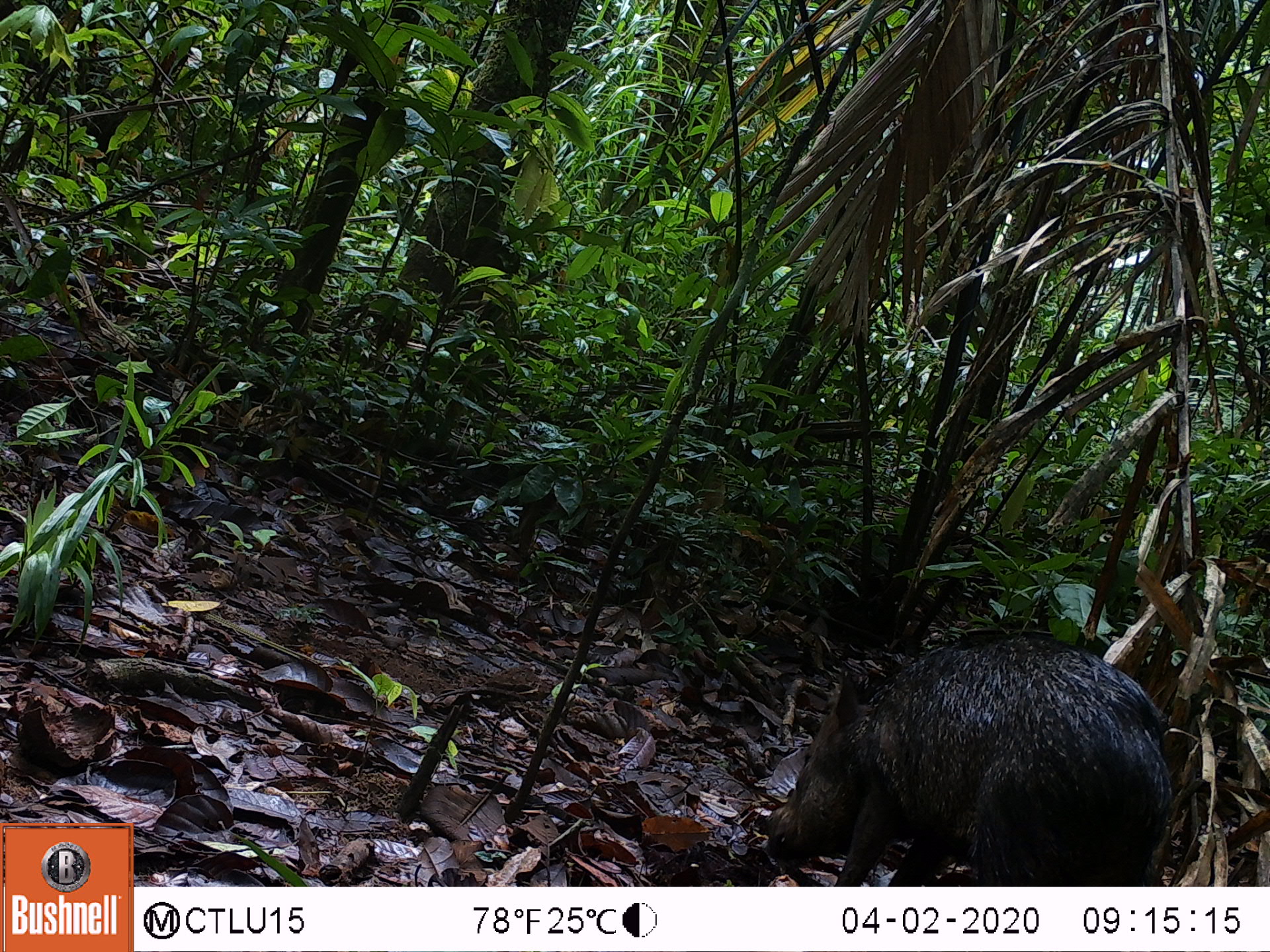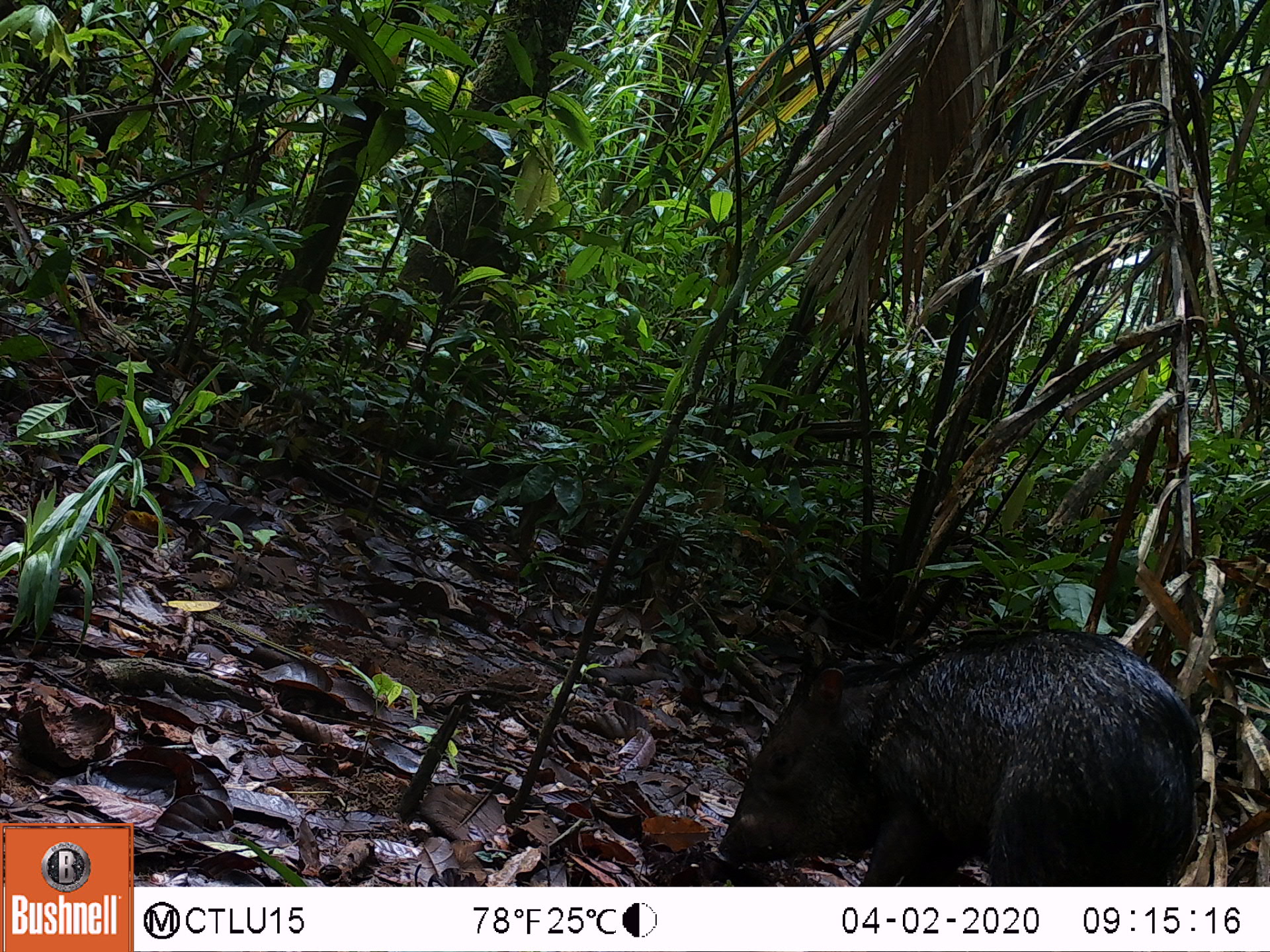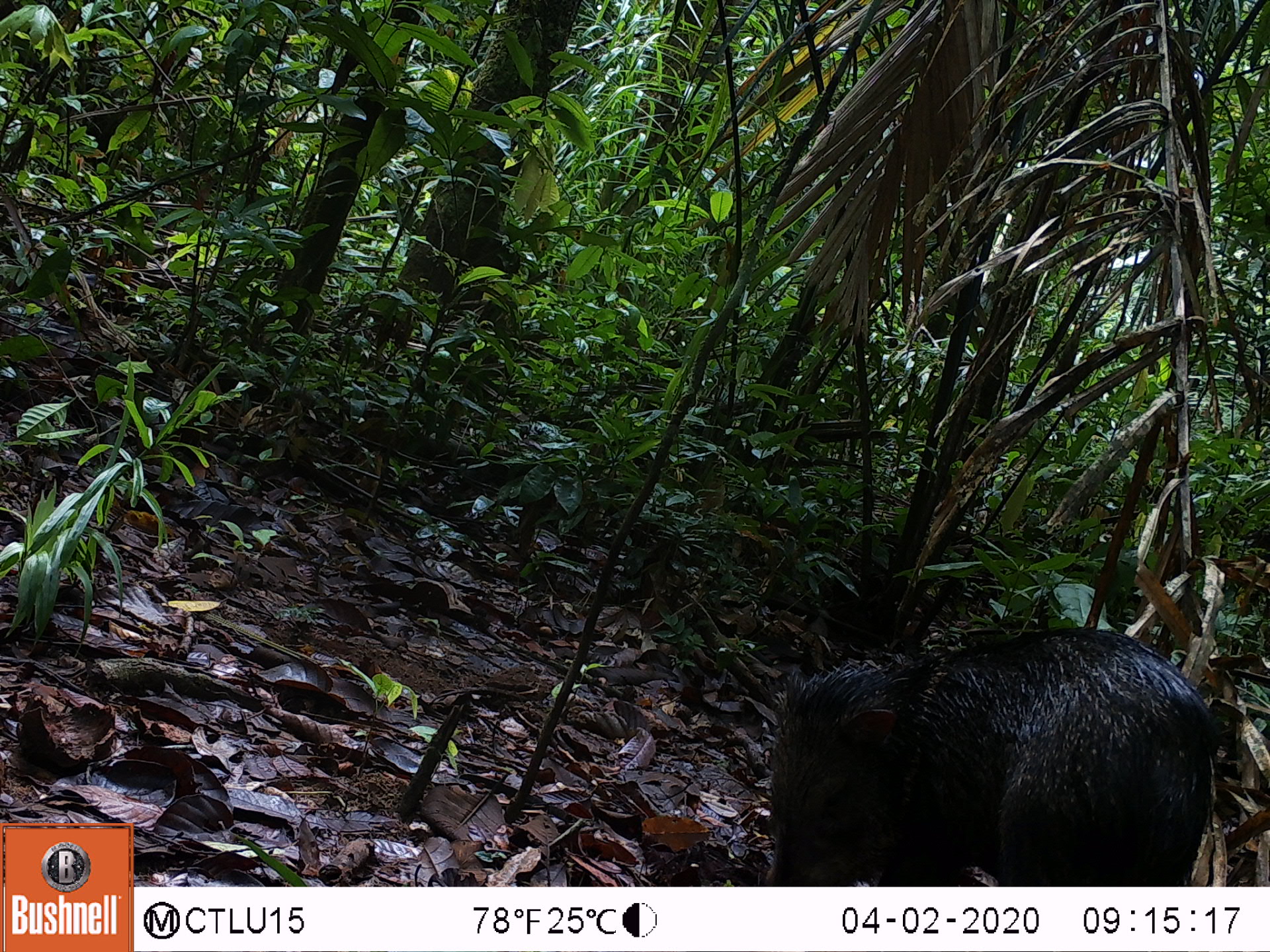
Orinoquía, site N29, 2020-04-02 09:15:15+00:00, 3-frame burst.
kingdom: Animalia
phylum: Chordata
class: Mammalia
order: Artiodactyla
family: Tayassuidae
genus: Pecari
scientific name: Pecari tajacu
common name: collared peccary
Collared peccary (Pecari tajacu).